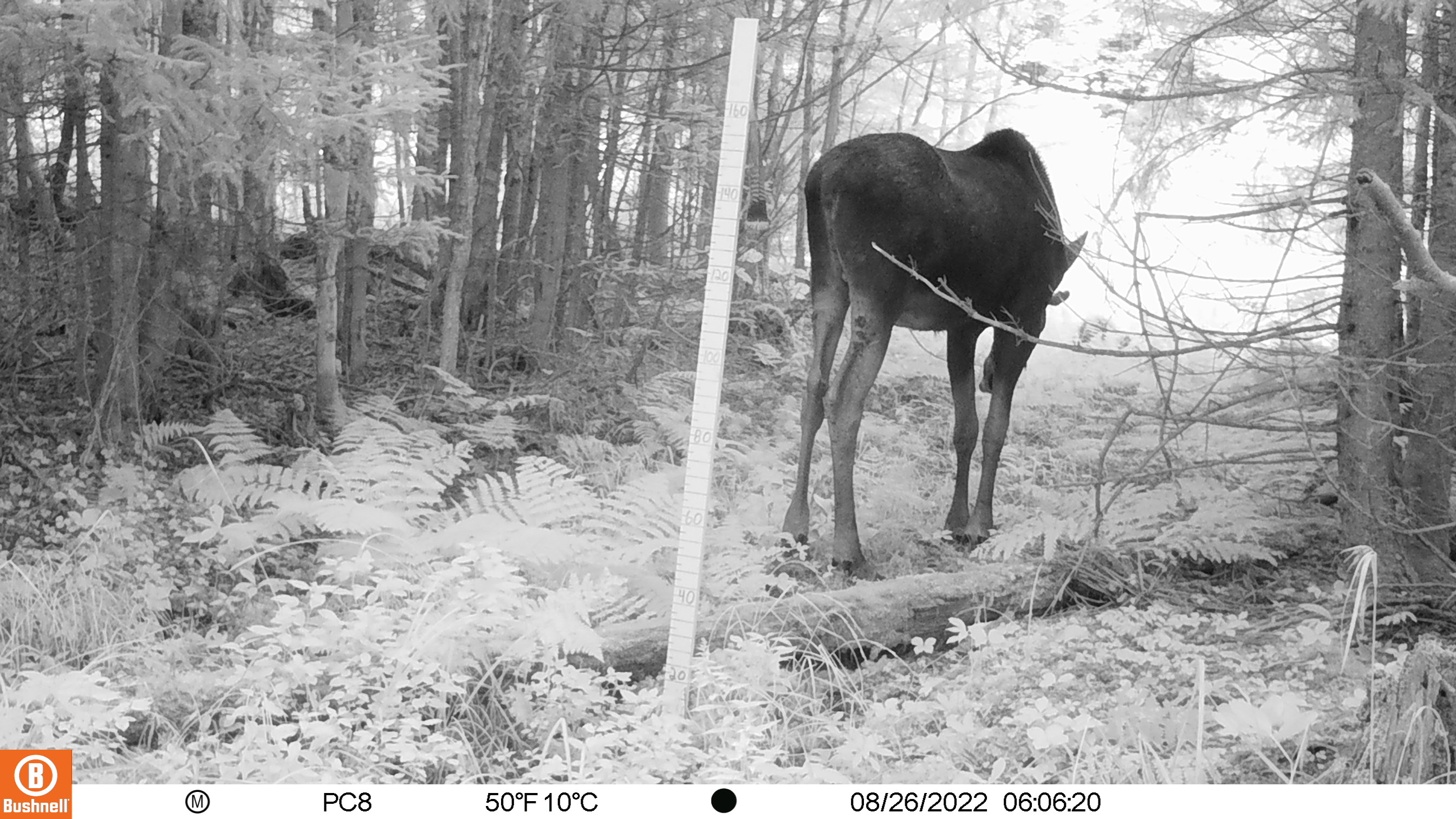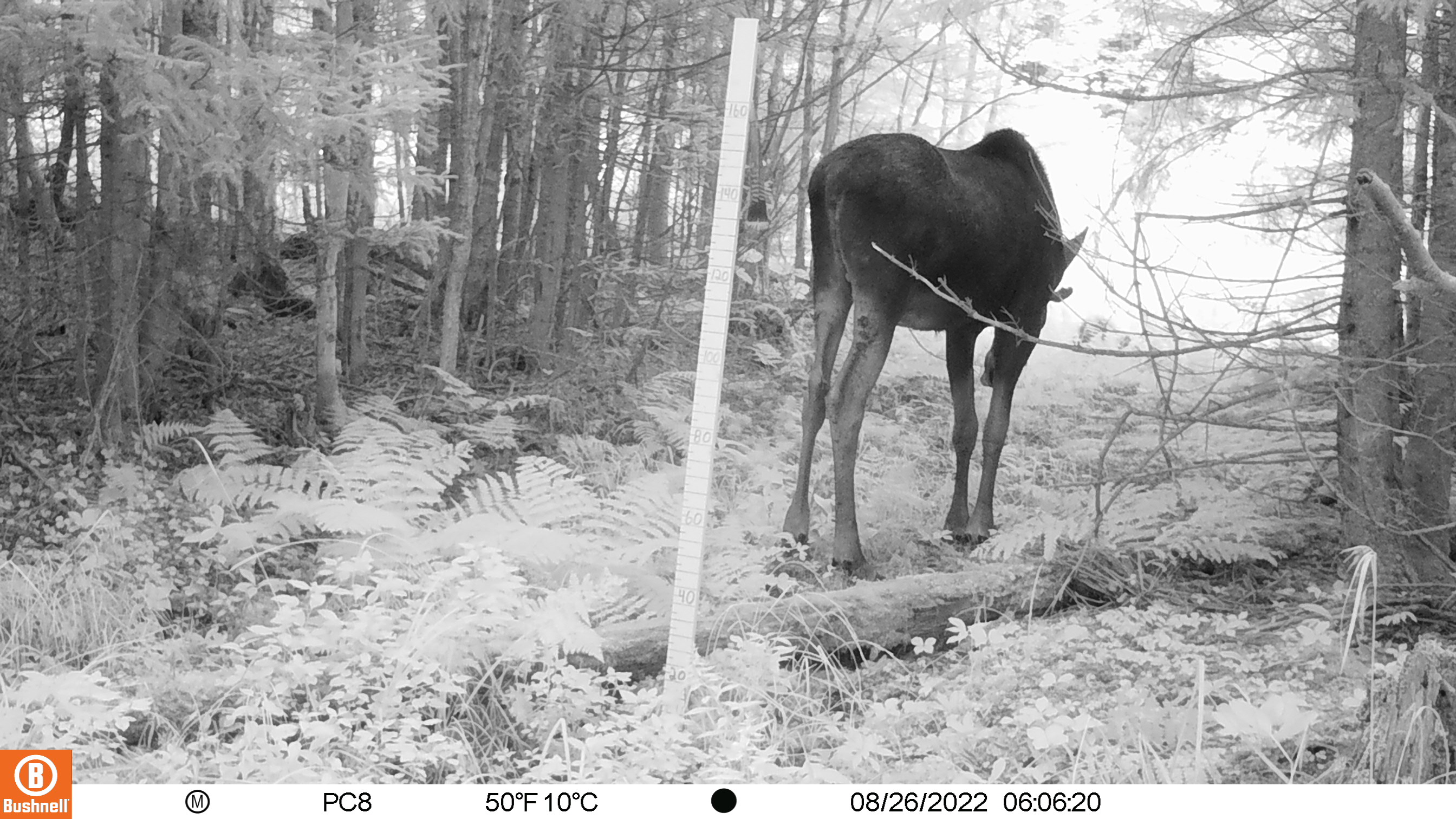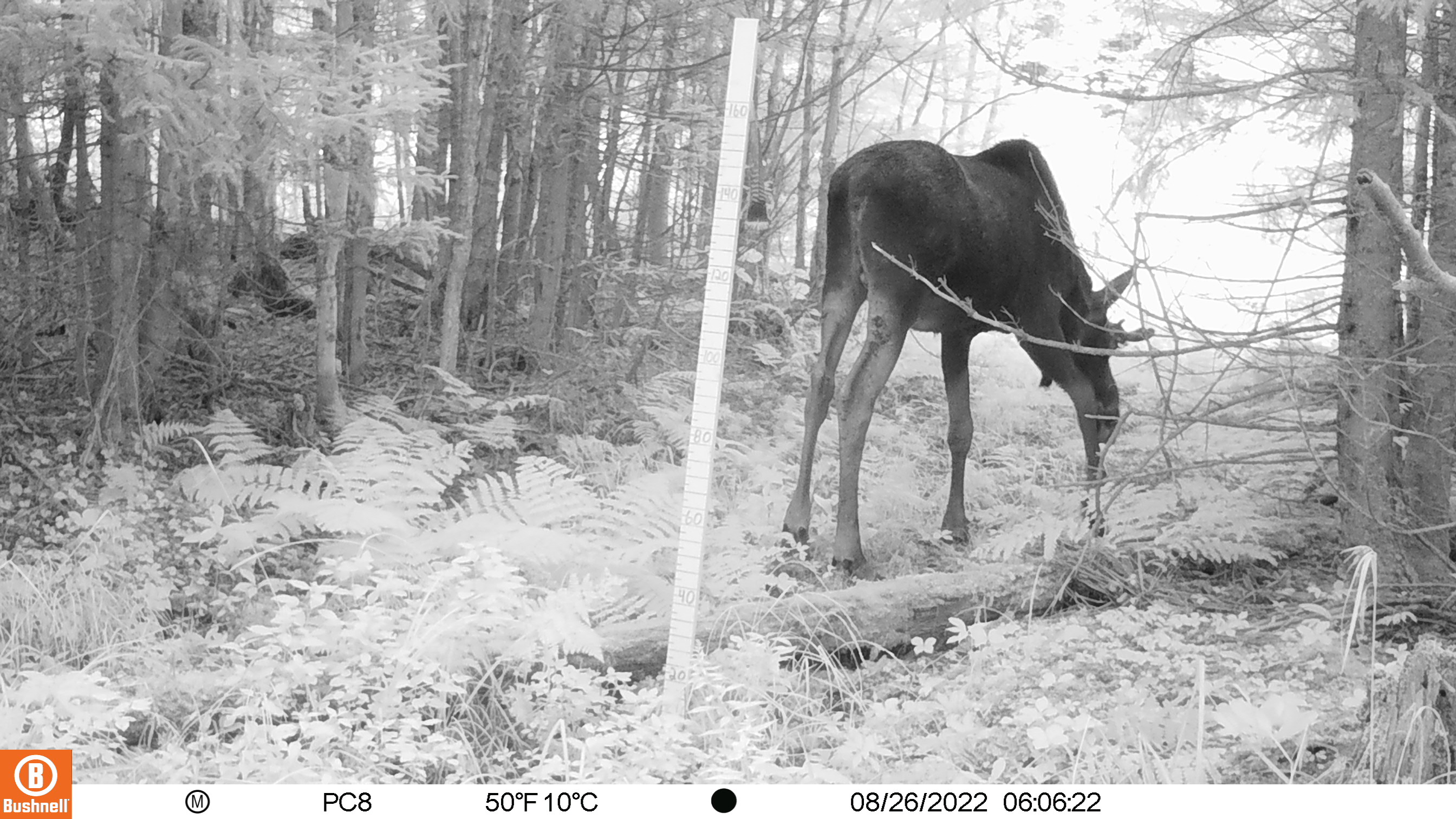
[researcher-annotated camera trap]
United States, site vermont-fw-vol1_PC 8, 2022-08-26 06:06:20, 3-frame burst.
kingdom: Animalia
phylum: Chordata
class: Mammalia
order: Artiodactyla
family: Cervidae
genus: Alces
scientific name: Alces alces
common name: moose